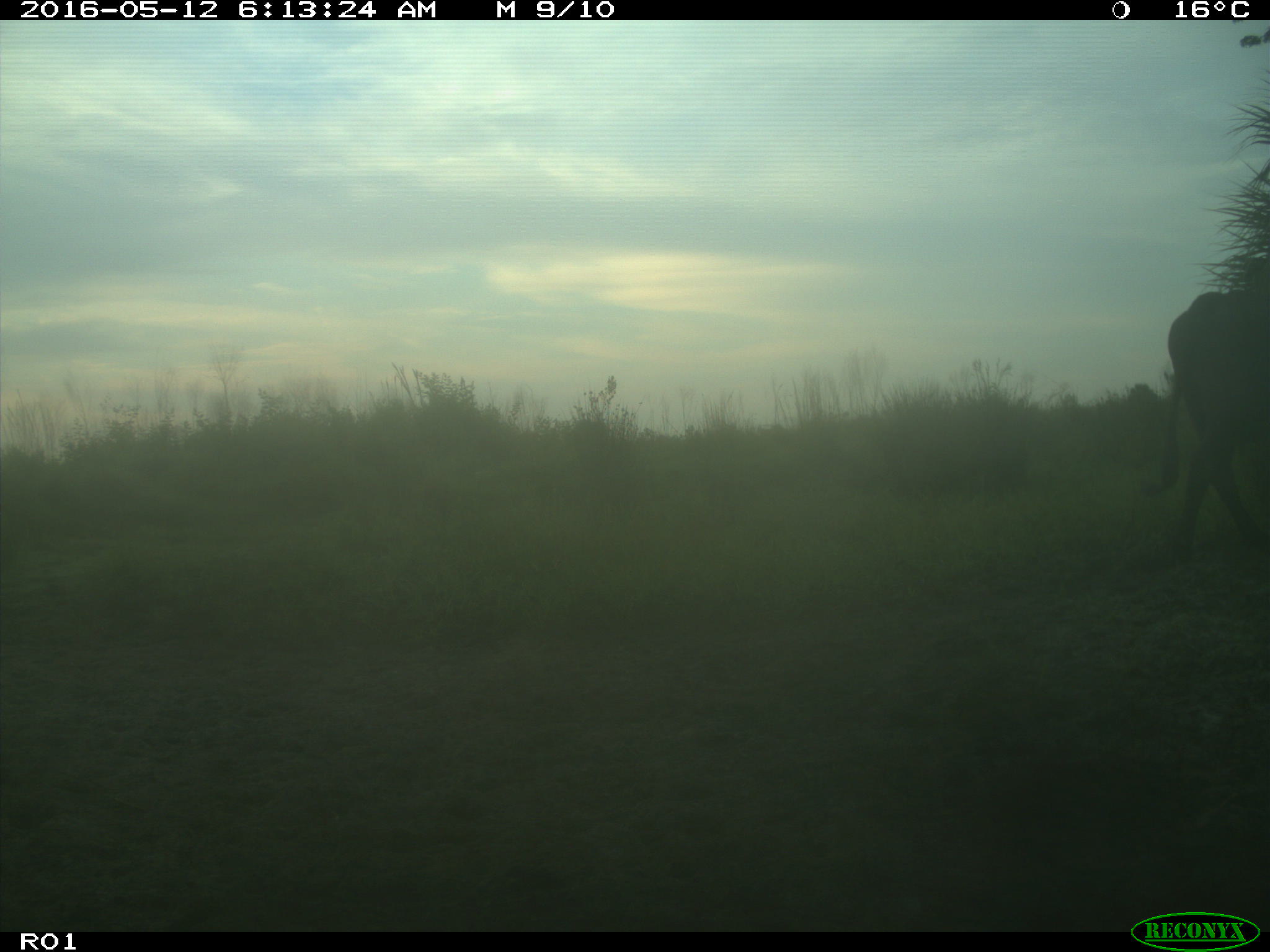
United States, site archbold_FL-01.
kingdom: Animalia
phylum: Chordata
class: Mammalia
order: Artiodactyla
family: Bovidae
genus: Bos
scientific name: Bos taurus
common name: domestic cow